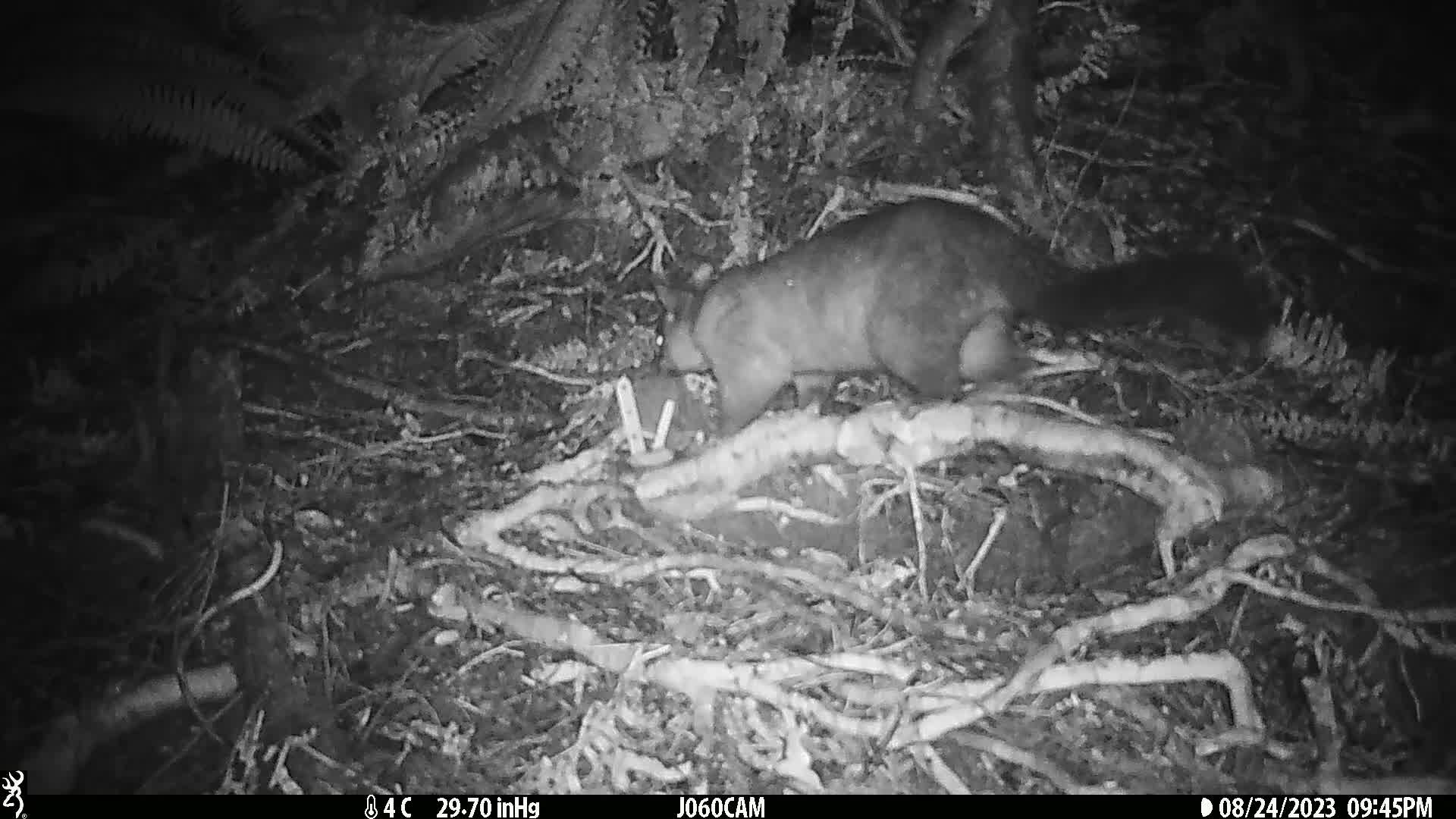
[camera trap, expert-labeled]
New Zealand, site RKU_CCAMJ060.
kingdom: Animalia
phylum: Chordata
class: Mammalia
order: Diprotodontia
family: Phalangeridae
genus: Trichosurus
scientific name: Trichosurus vulpecula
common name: common brushtail possum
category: possum